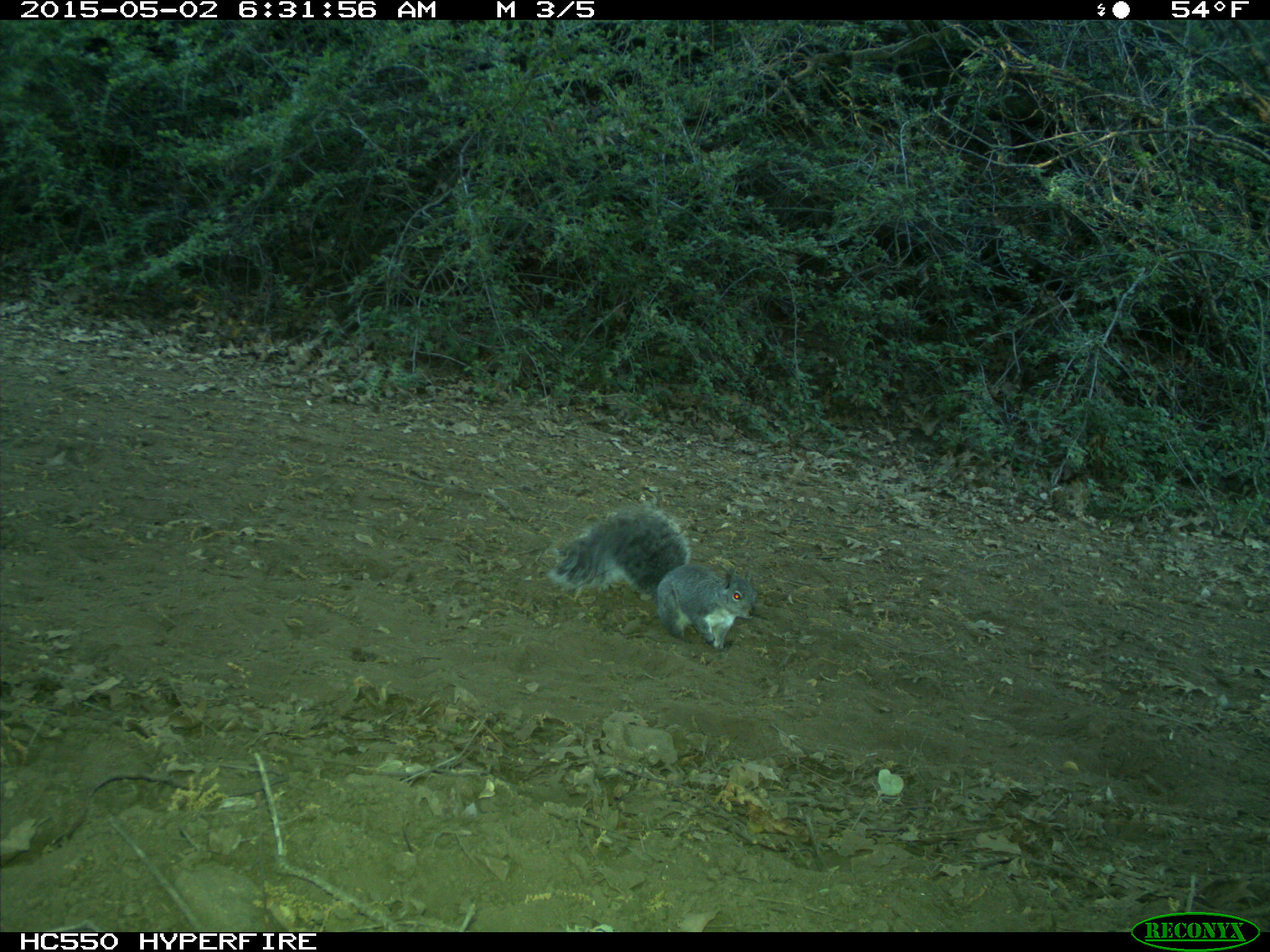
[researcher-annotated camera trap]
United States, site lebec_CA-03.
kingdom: Animalia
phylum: Chordata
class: Mammalia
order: Rodentia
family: Sciuridae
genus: Sciurus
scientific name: Sciurus carolinensis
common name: eastern gray squirrel